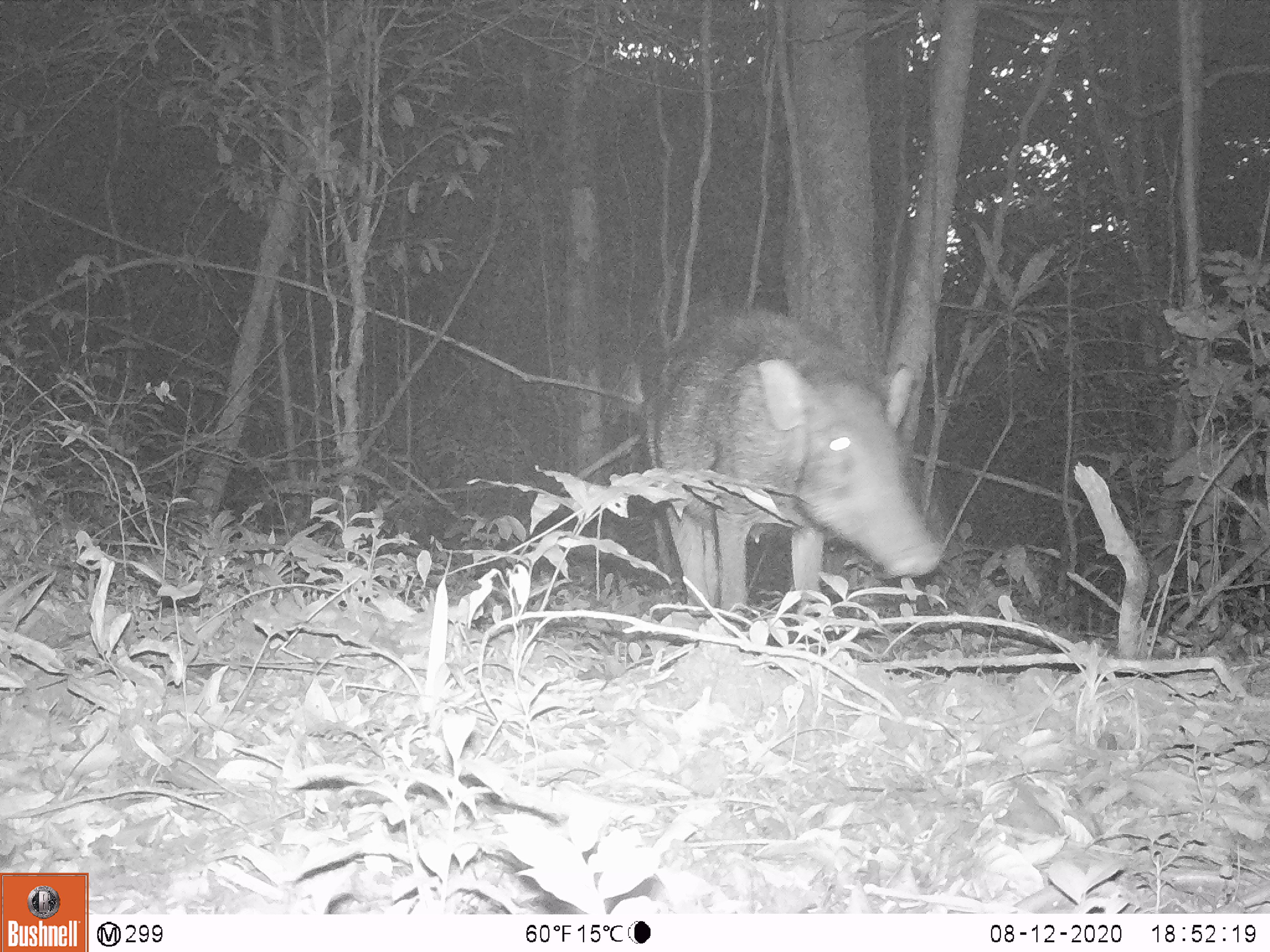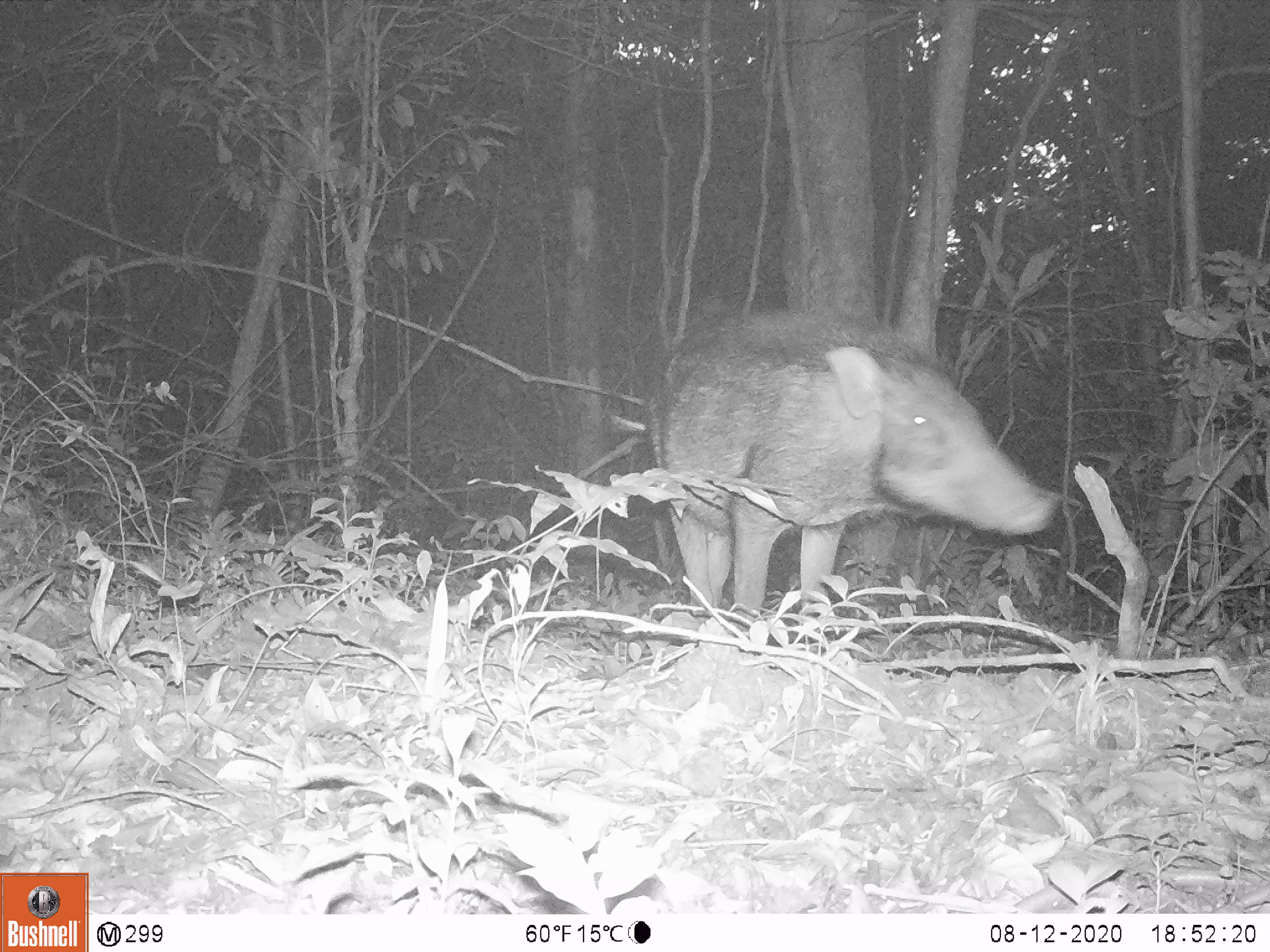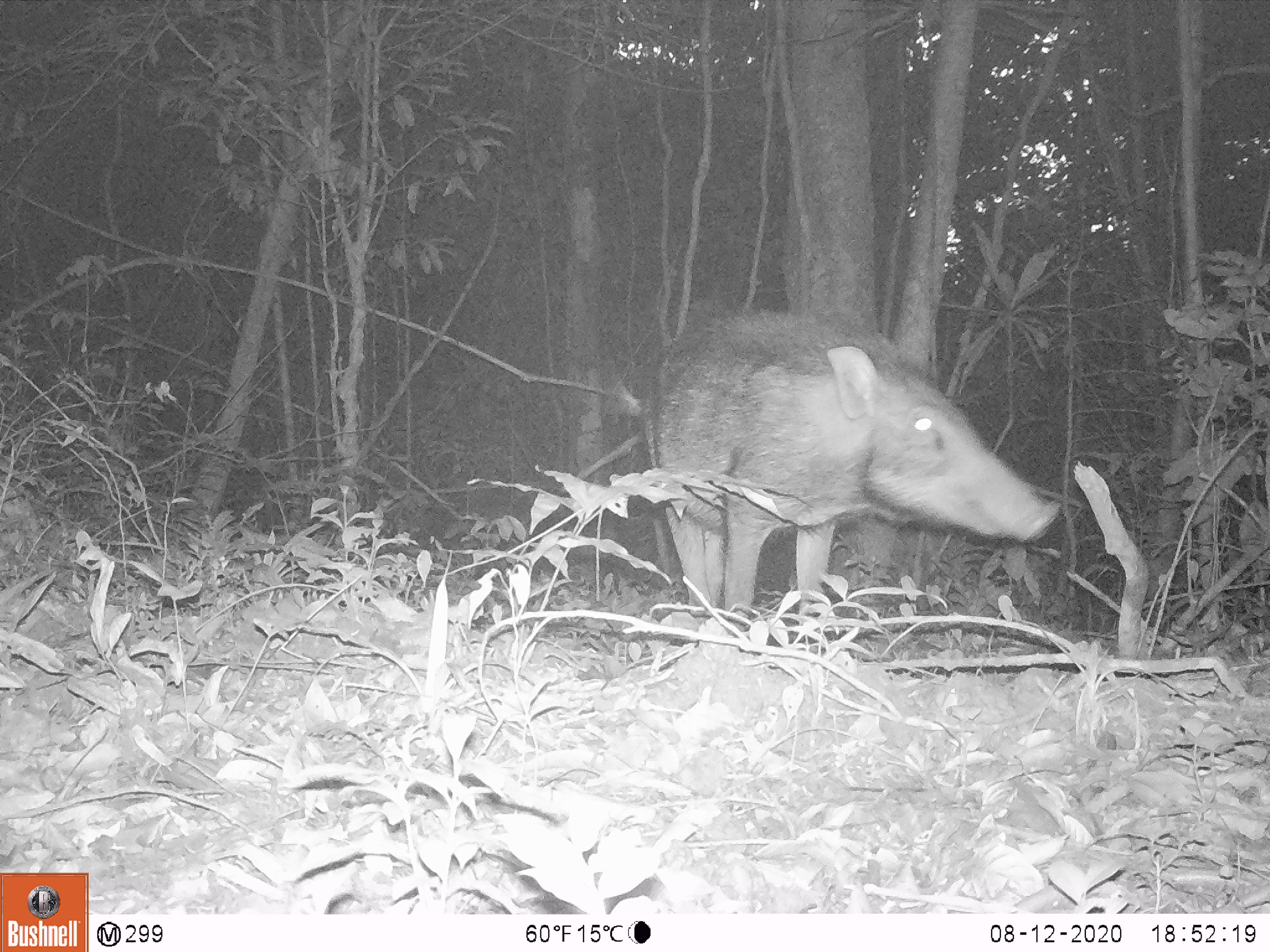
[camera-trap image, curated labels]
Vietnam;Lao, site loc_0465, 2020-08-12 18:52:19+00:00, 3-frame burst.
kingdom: Animalia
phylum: Chordata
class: Mammalia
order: Artiodactyla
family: Suidae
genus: Sus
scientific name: Sus scrofa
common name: eurasian wild pig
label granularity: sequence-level